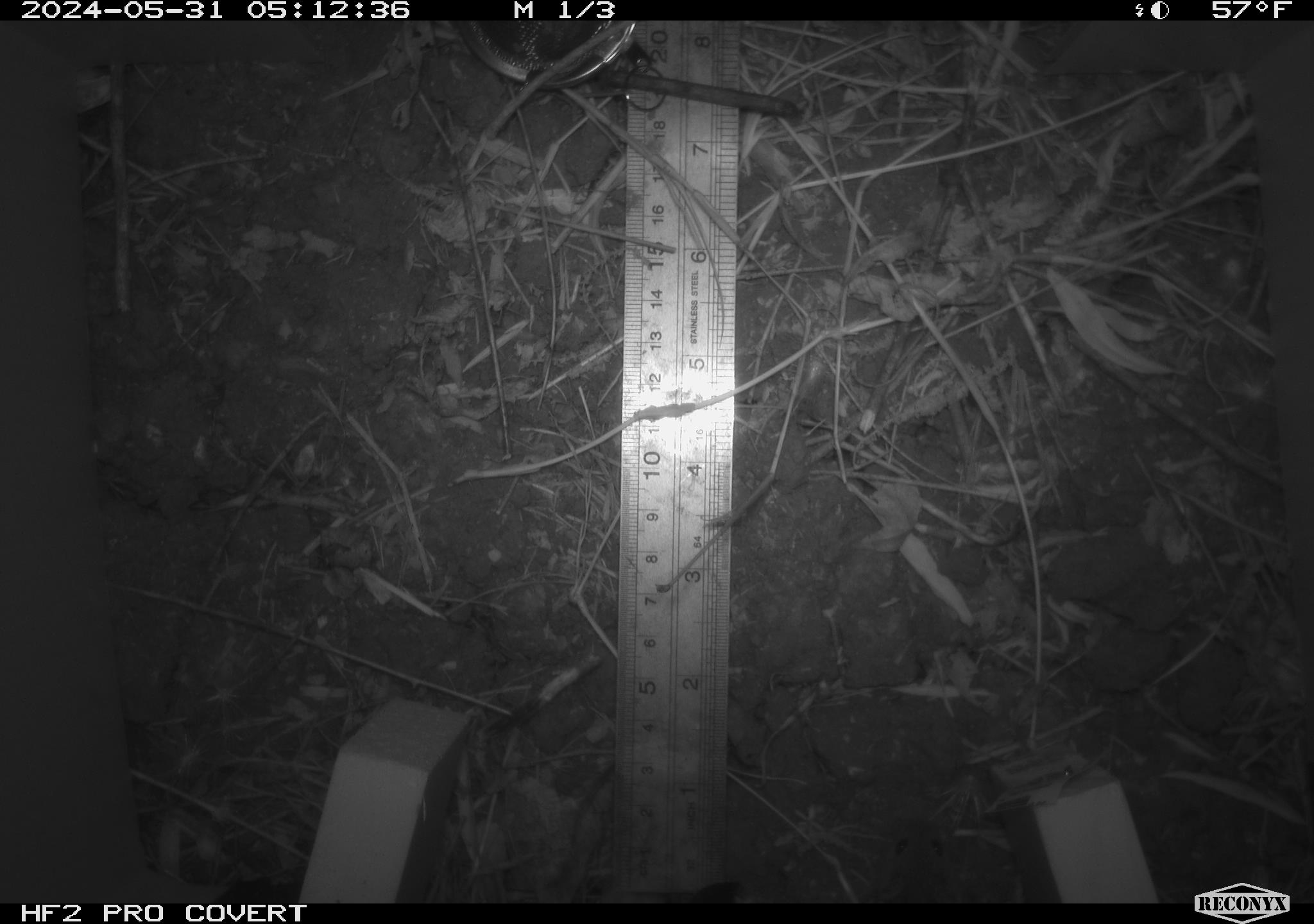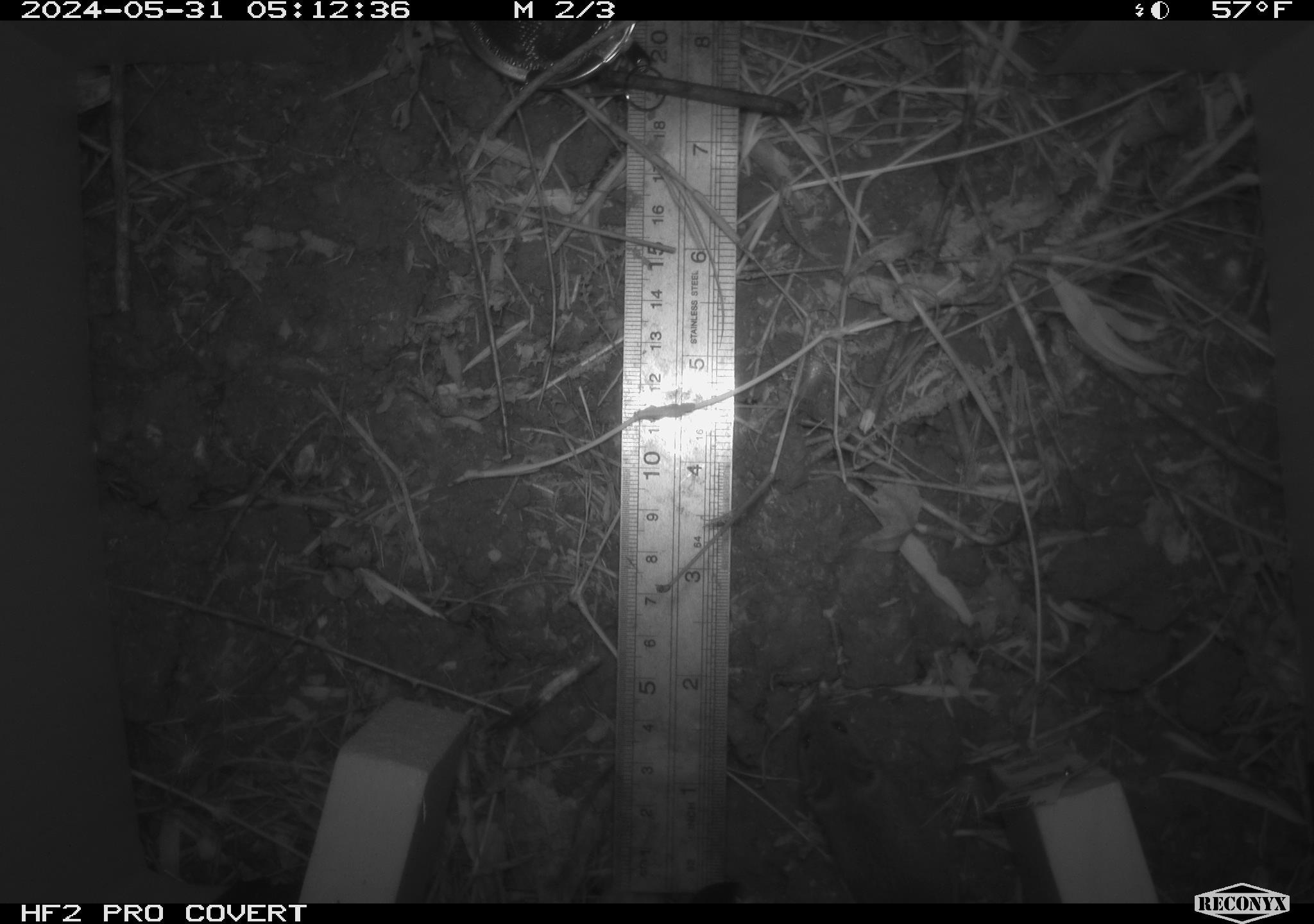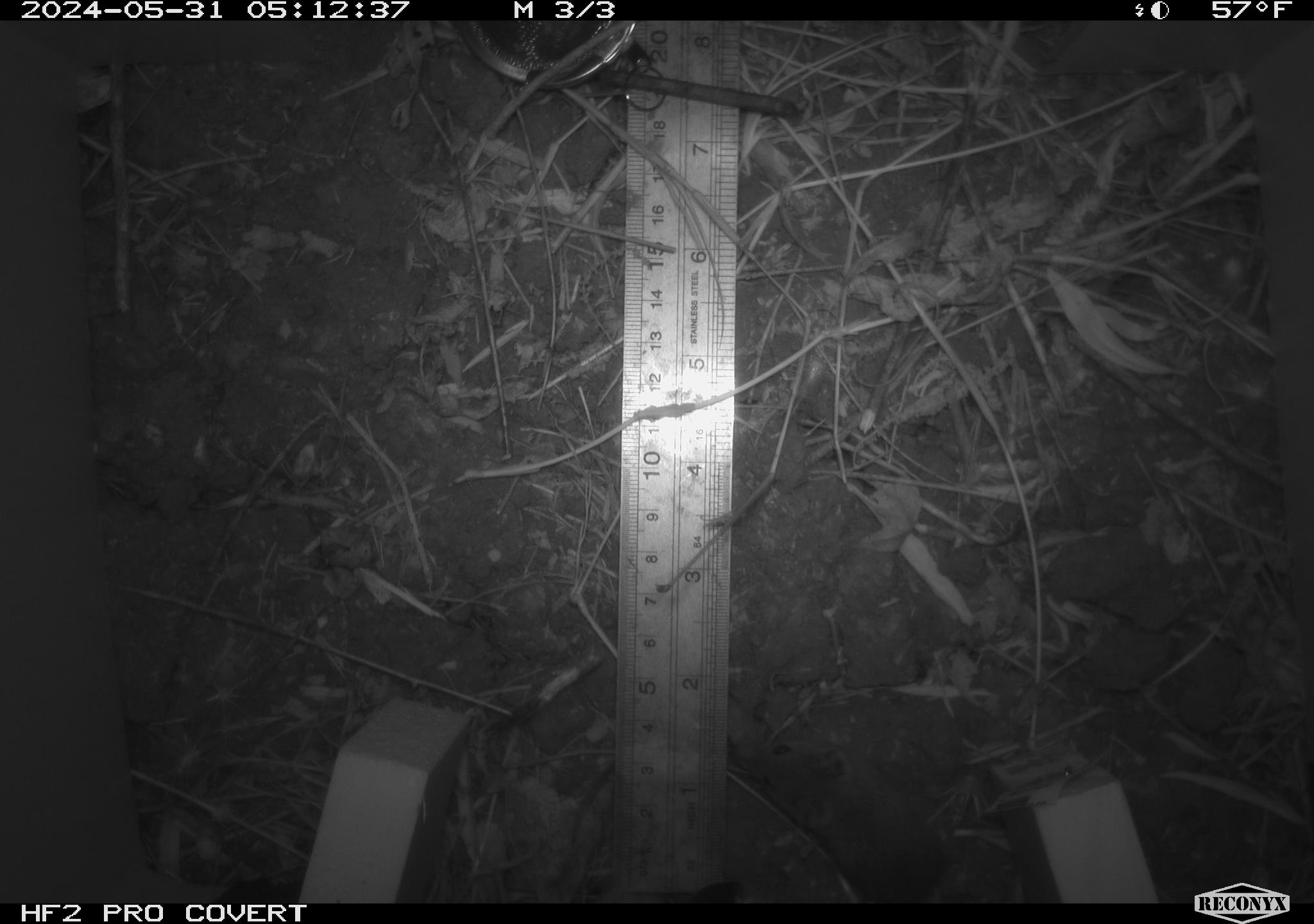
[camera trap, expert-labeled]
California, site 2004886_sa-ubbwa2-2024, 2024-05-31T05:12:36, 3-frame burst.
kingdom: Animalia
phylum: Chordata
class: Mammalia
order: Rodentia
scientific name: Rodentia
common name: mouse species